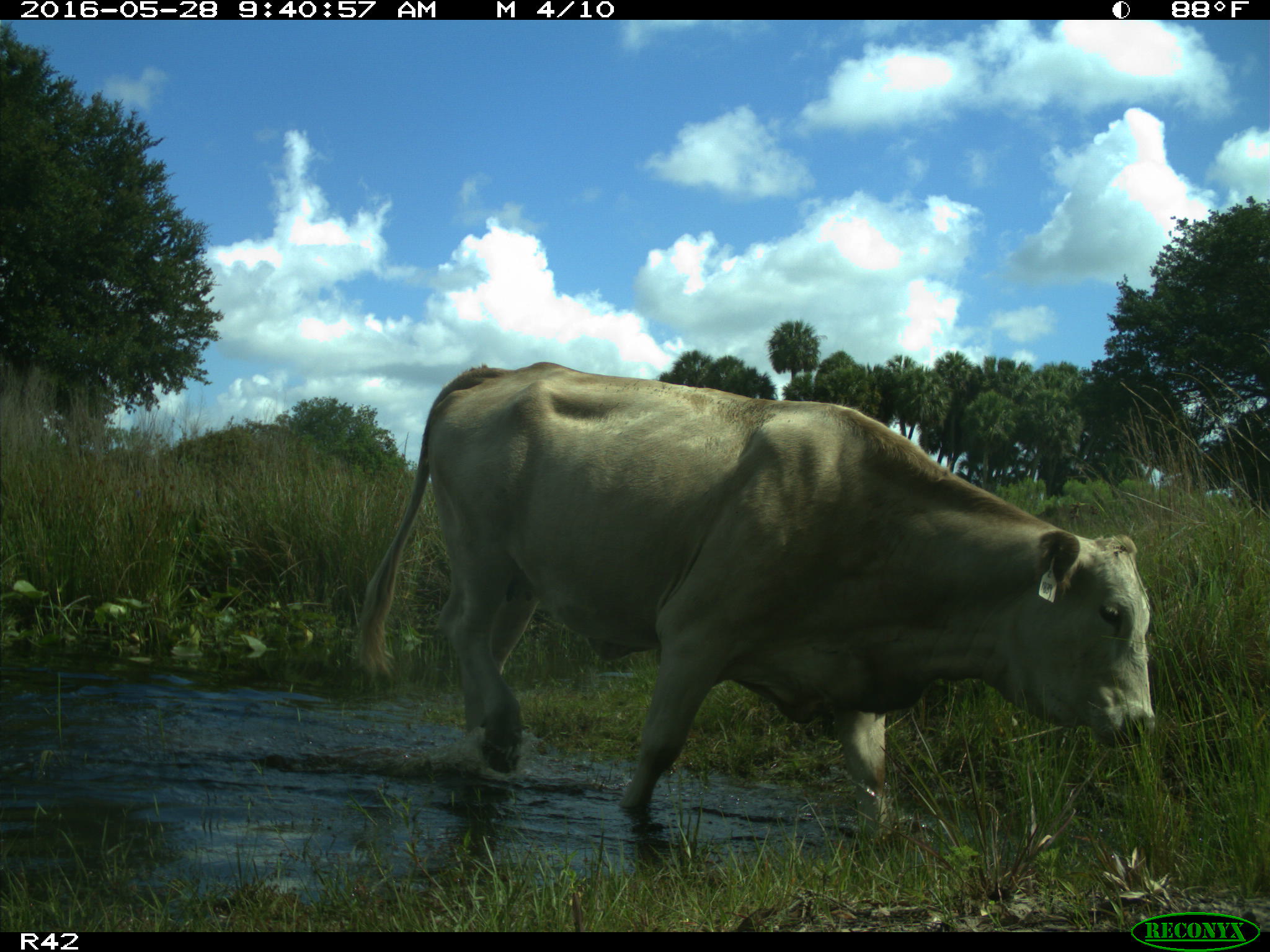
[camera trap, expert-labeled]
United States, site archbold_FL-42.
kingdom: Animalia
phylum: Chordata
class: Mammalia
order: Artiodactyla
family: Bovidae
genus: Bos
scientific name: Bos taurus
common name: domestic cow